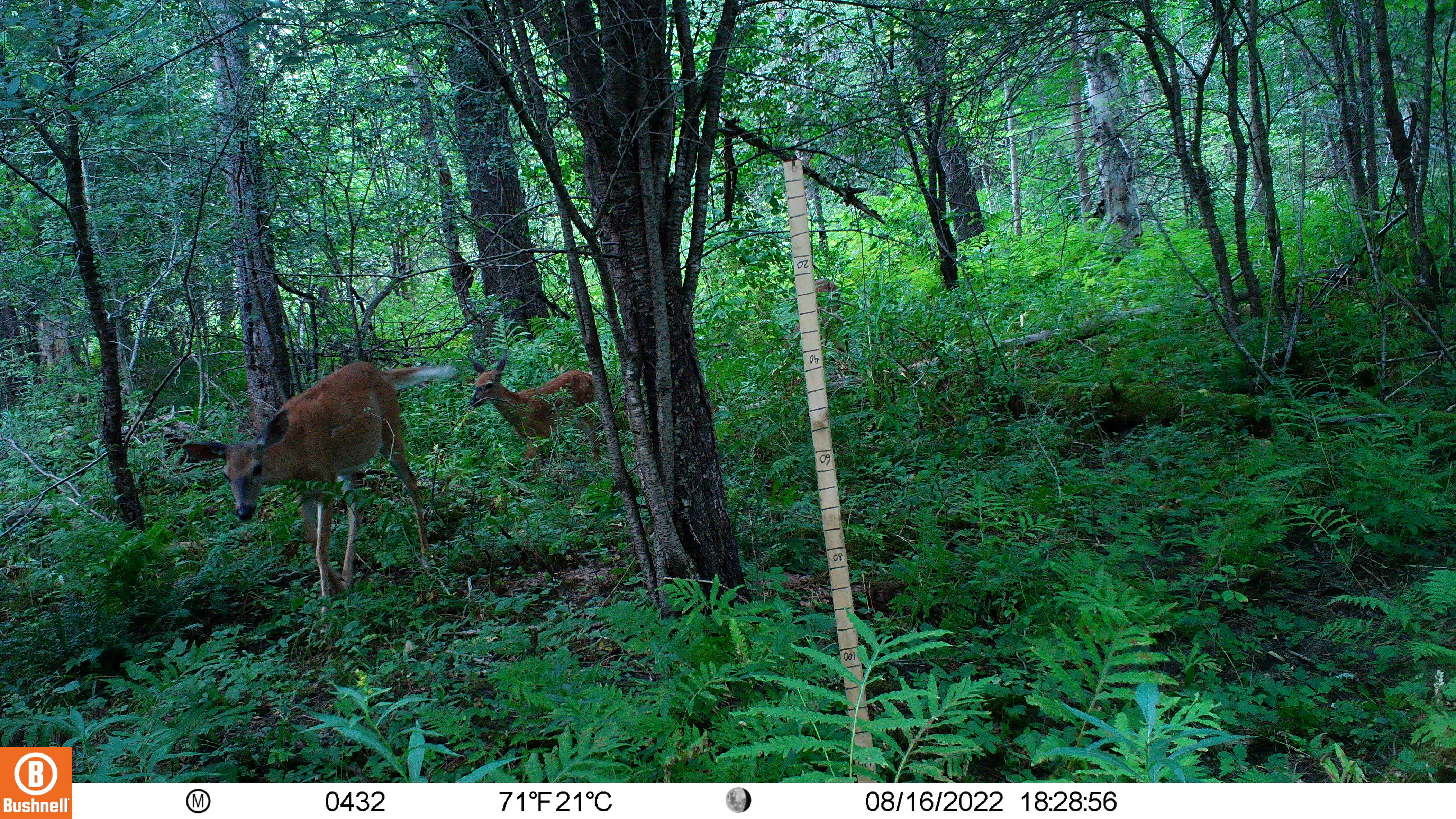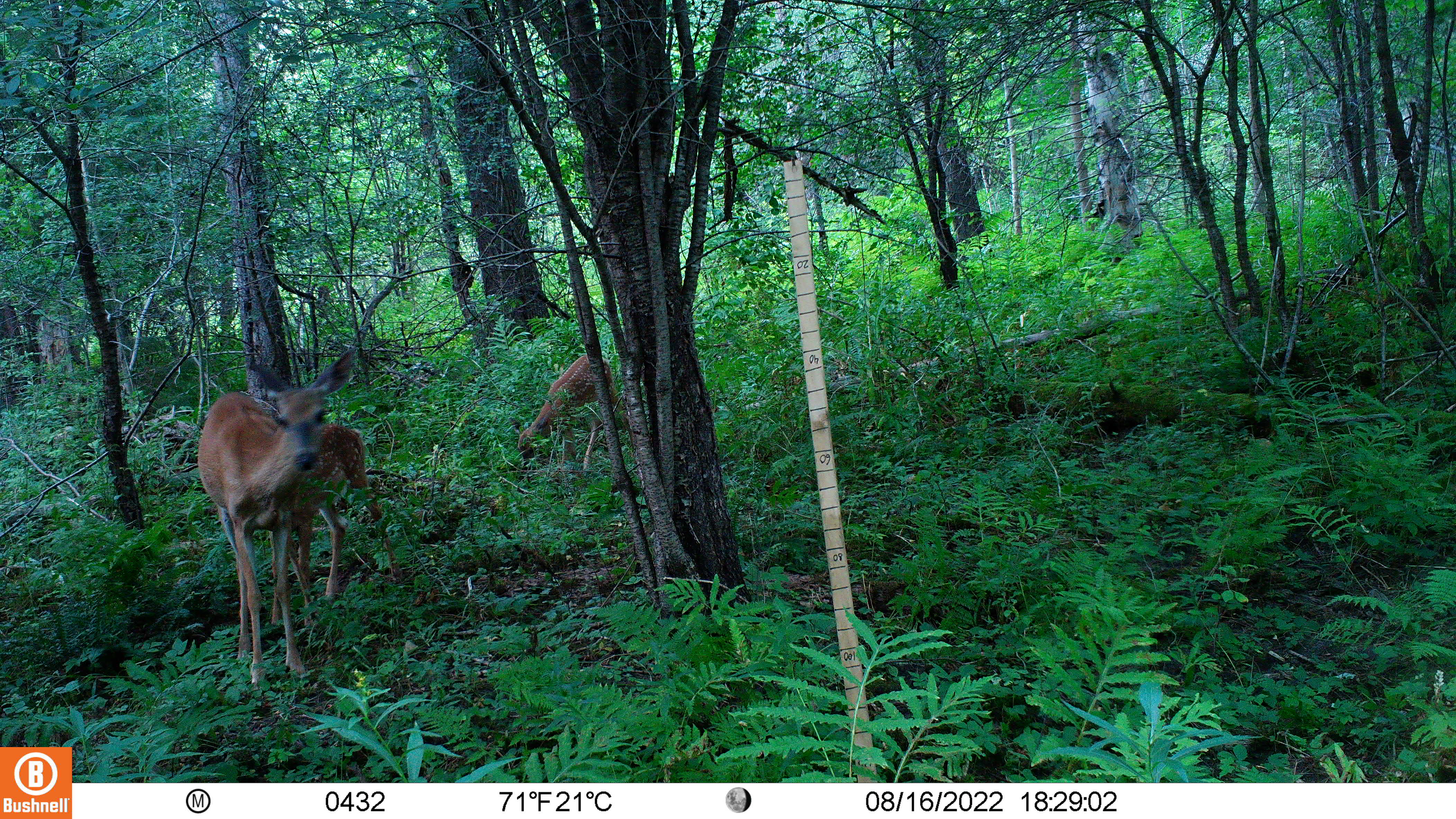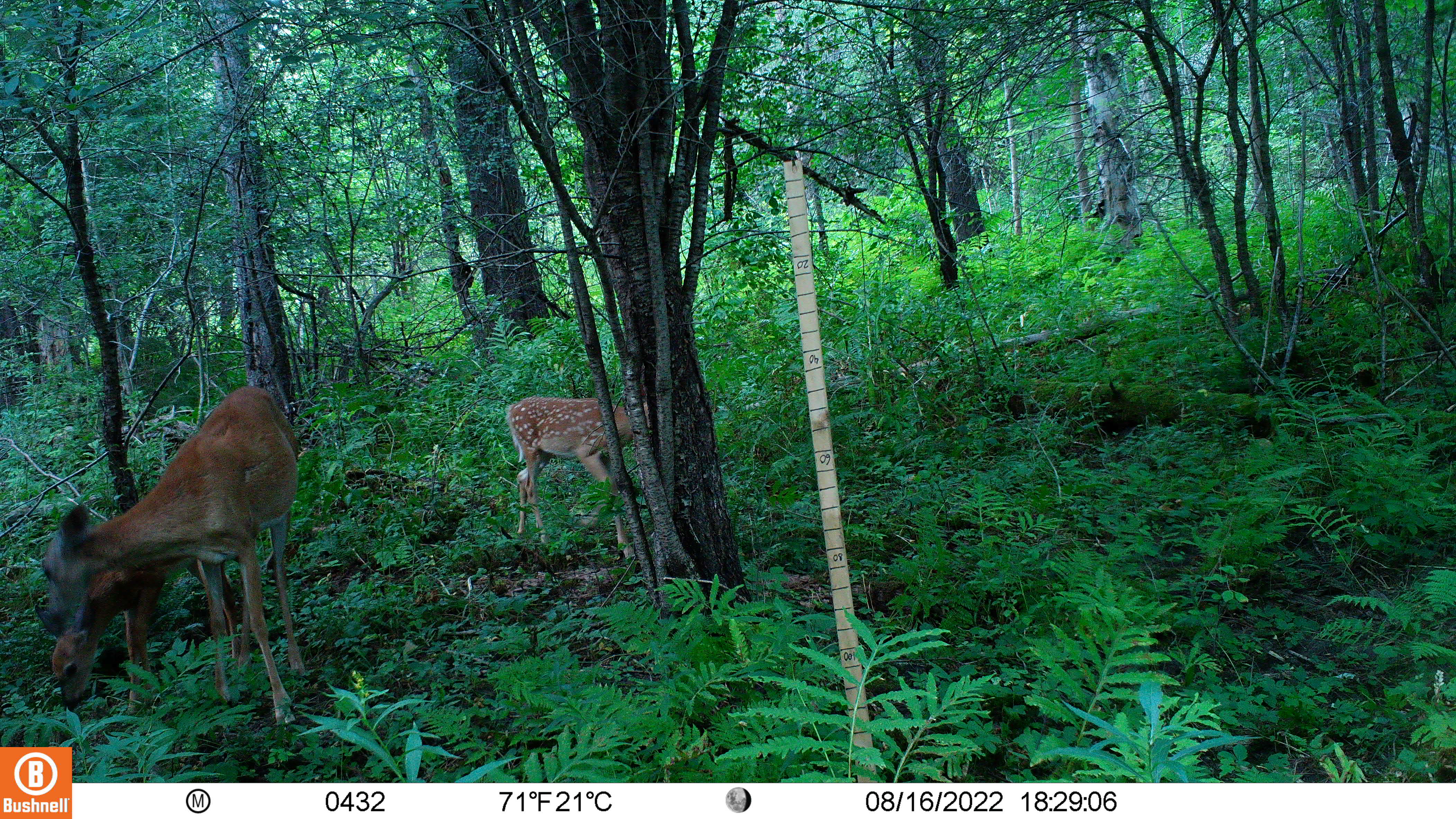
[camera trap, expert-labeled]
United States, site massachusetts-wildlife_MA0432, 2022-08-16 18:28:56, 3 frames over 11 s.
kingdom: Animalia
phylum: Chordata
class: Mammalia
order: Artiodactyla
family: Cervidae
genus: Odocoileus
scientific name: Odocoileus virginianus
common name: white-tailed deer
White-tailed deer (Odocoileus virginianus).